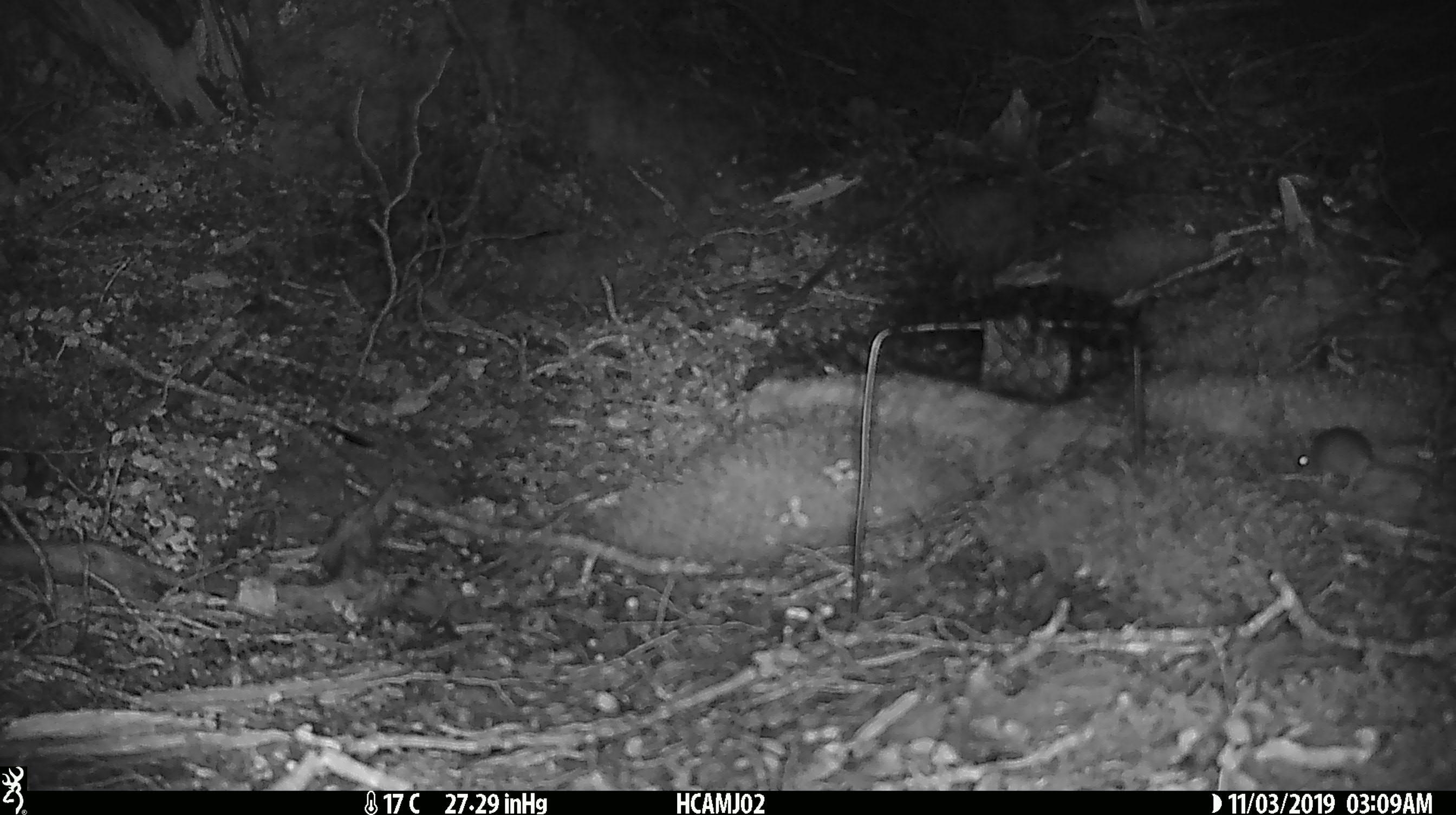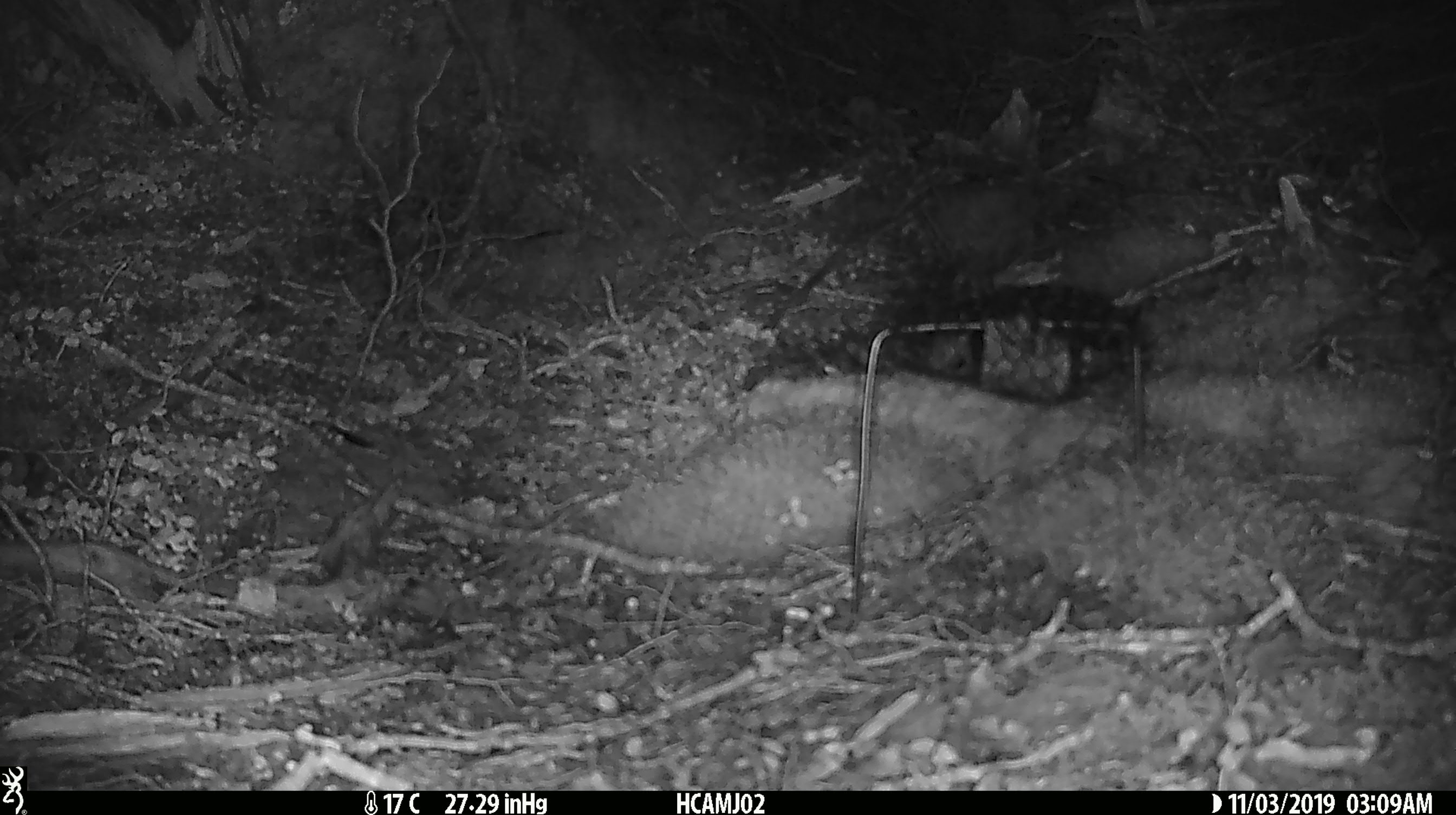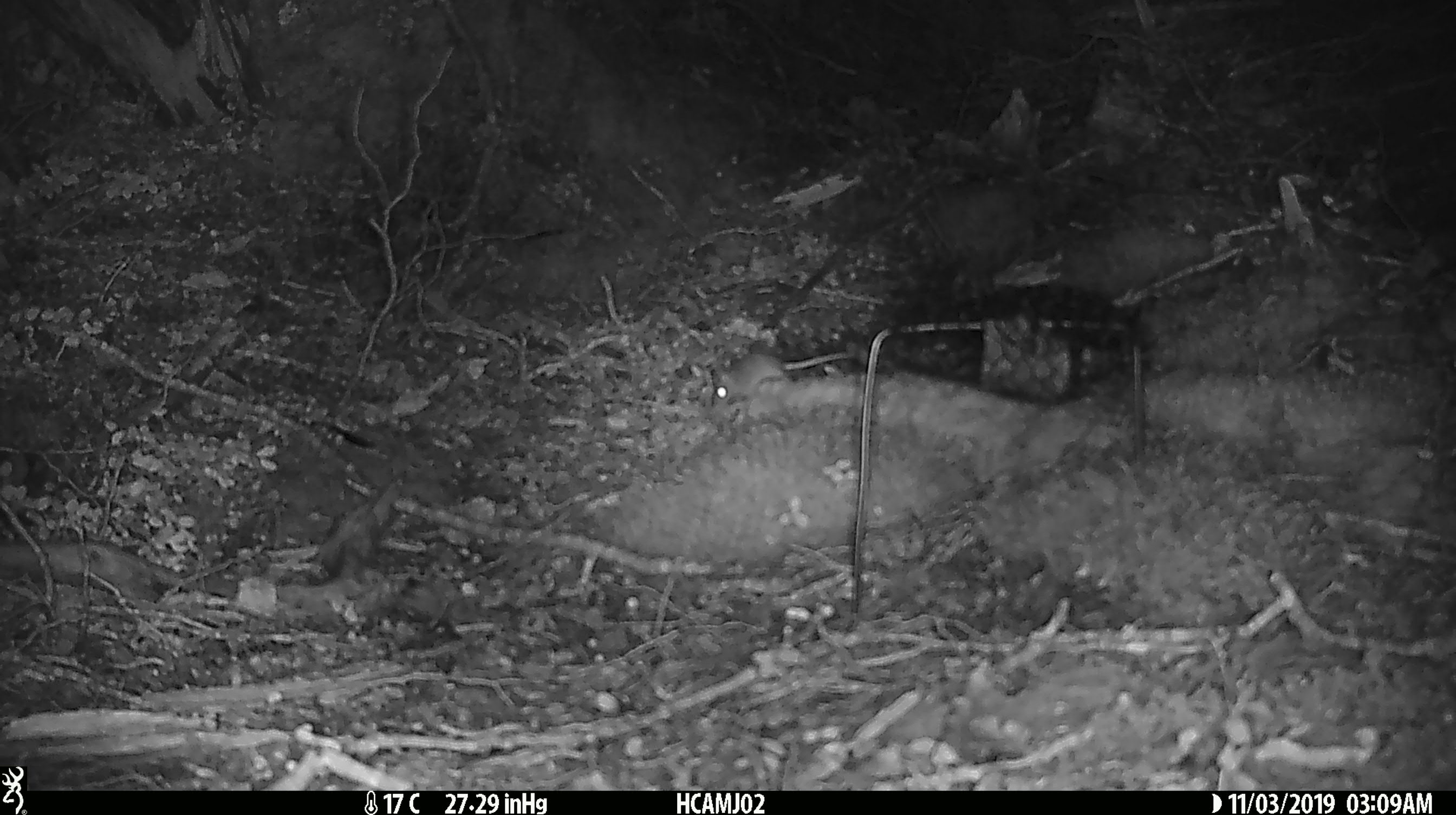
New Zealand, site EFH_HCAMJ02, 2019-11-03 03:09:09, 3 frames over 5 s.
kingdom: Animalia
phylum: Chordata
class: Mammalia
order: Rodentia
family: Muridae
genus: Mus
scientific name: Mus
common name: mouse